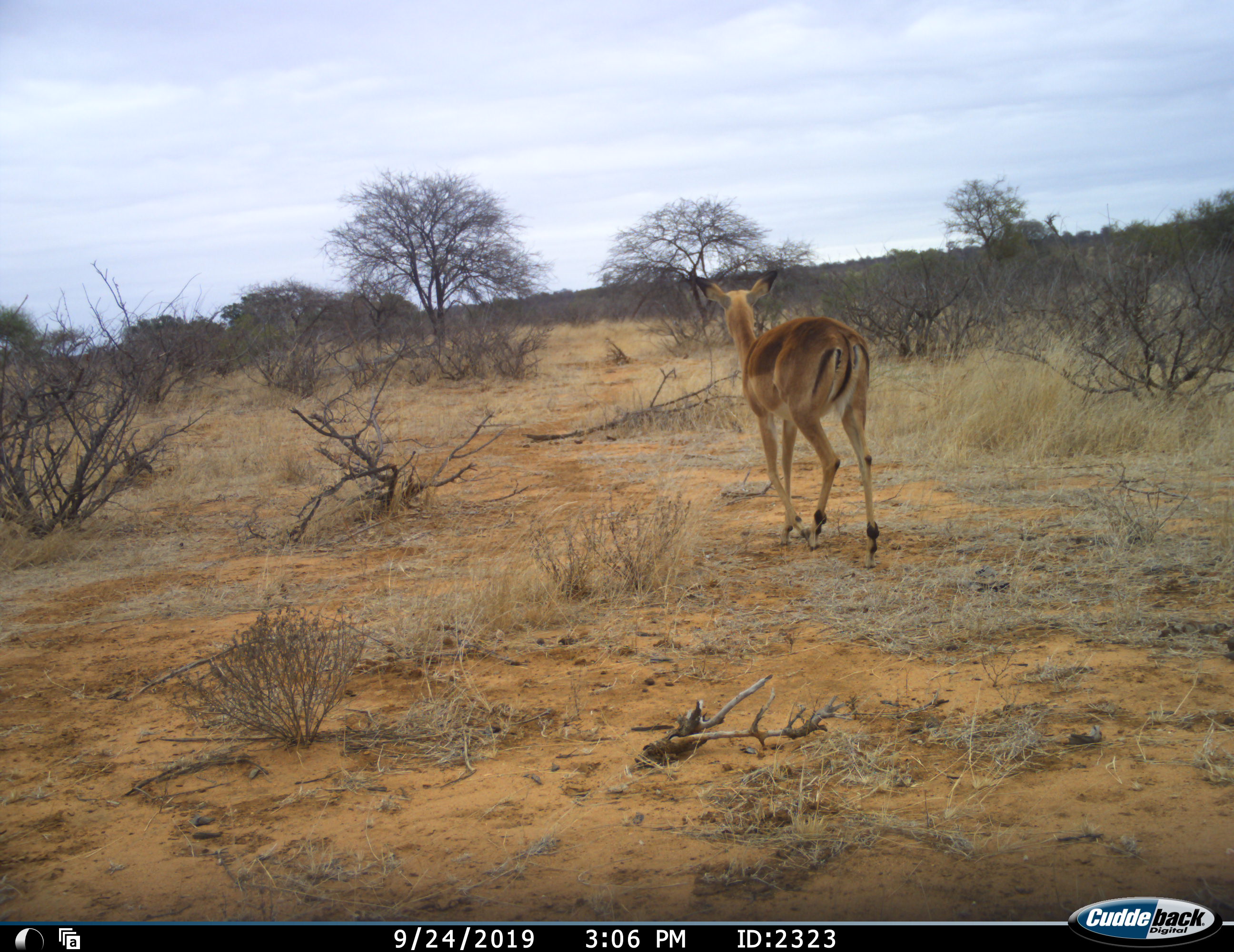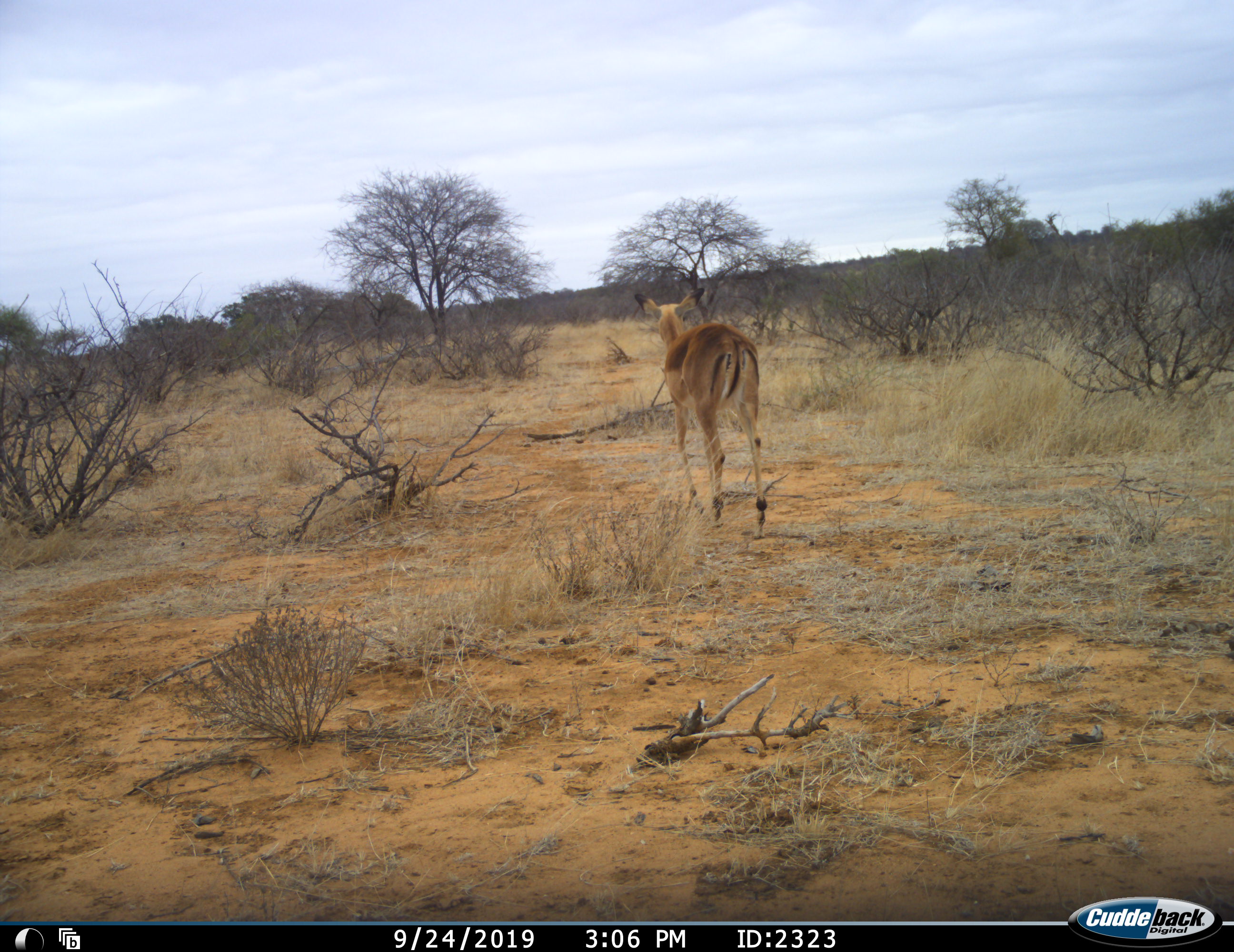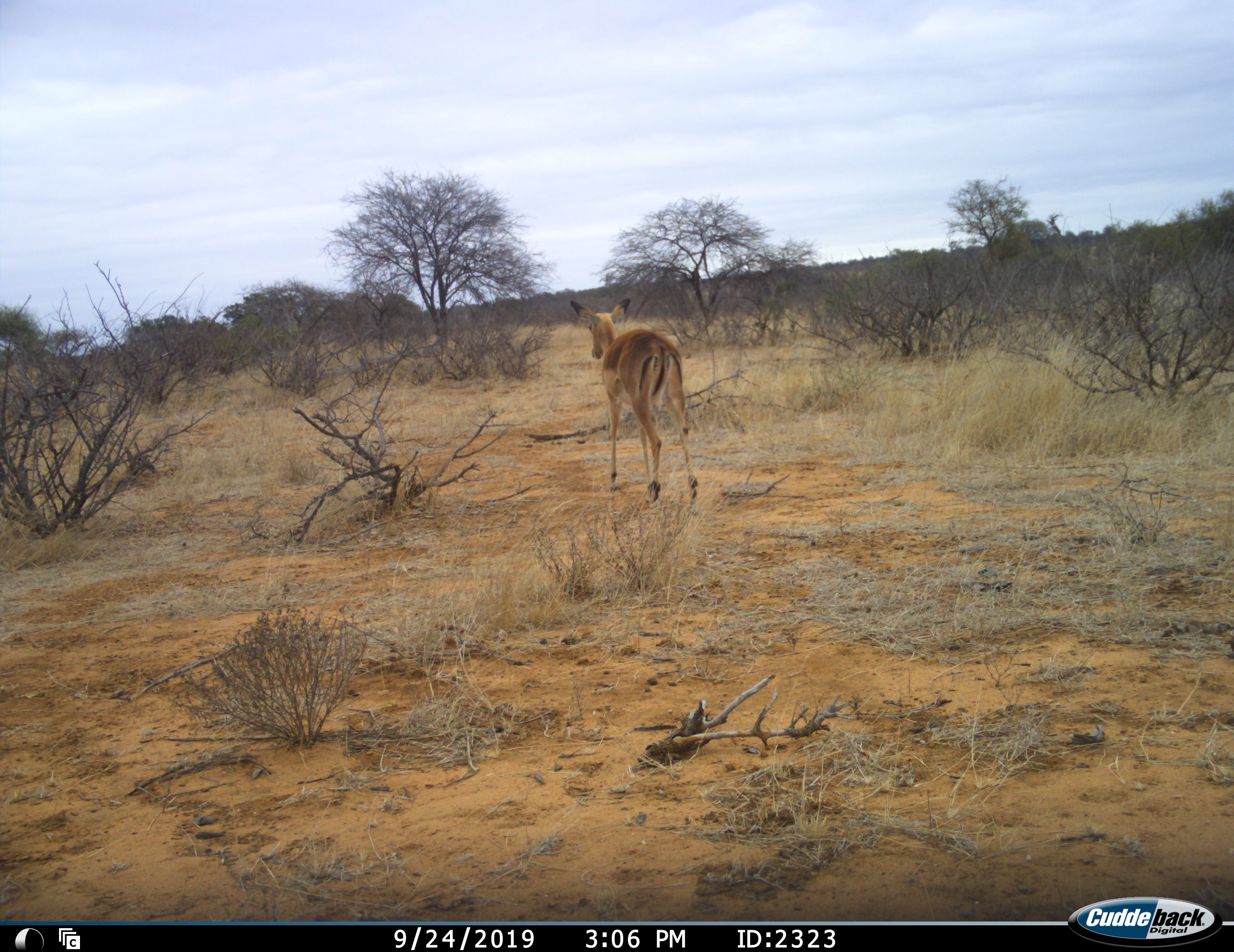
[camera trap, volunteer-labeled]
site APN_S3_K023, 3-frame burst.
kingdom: Animalia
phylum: Chordata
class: Mammalia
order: Artiodactyla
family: Bovidae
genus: Aepyceros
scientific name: Aepyceros melampus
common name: impala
Impala (Aepyceros melampus), count 1. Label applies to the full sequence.